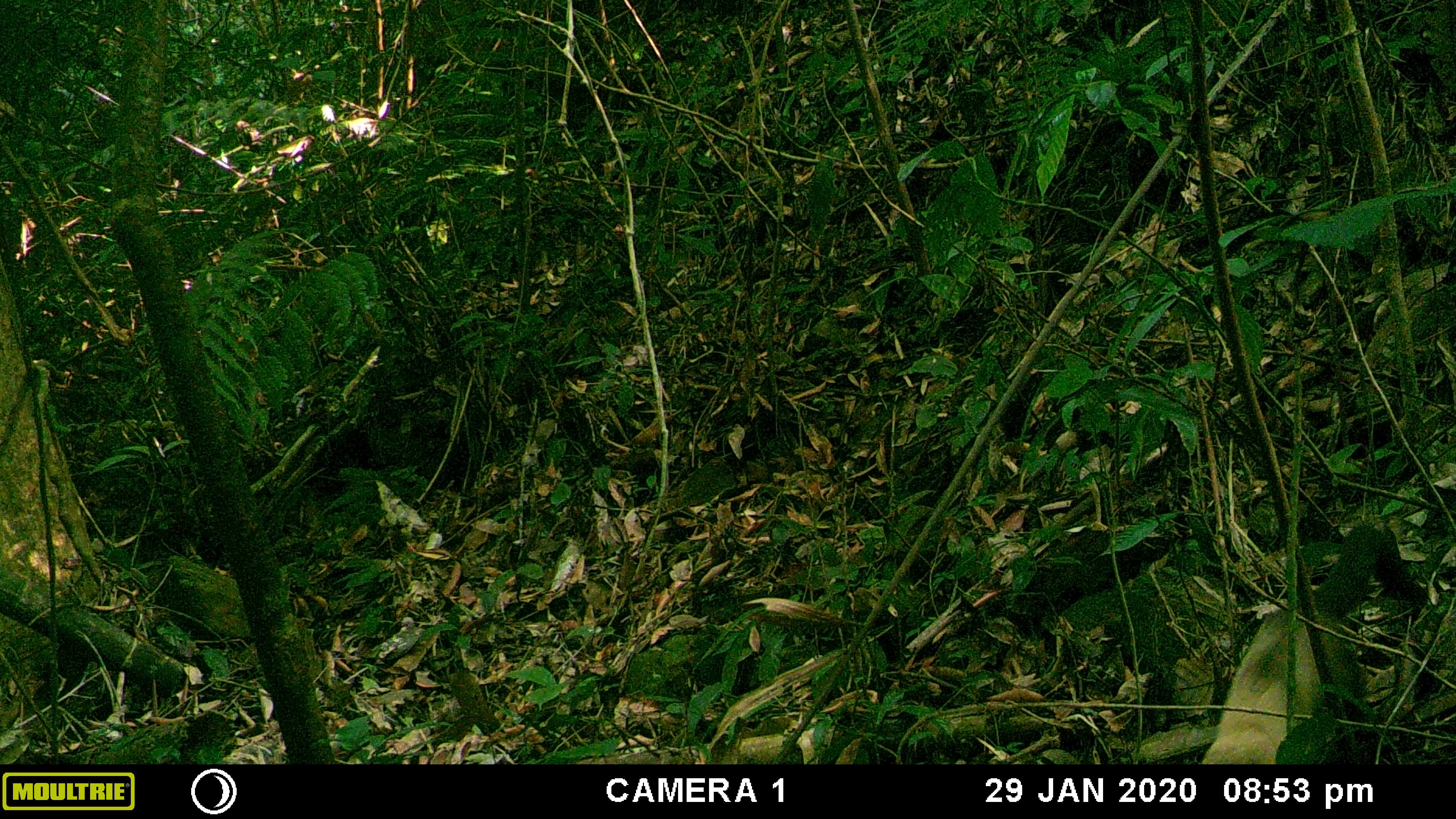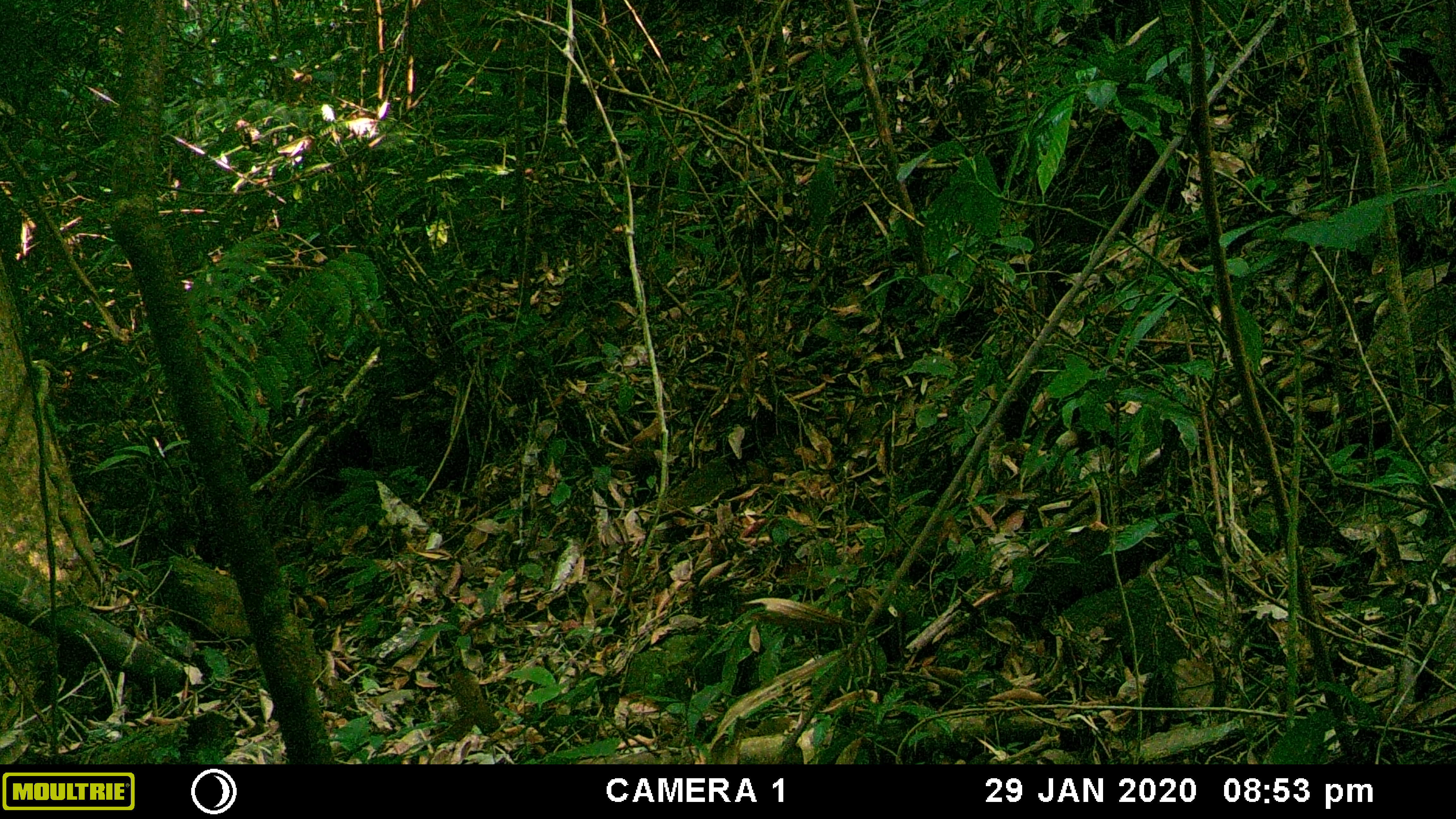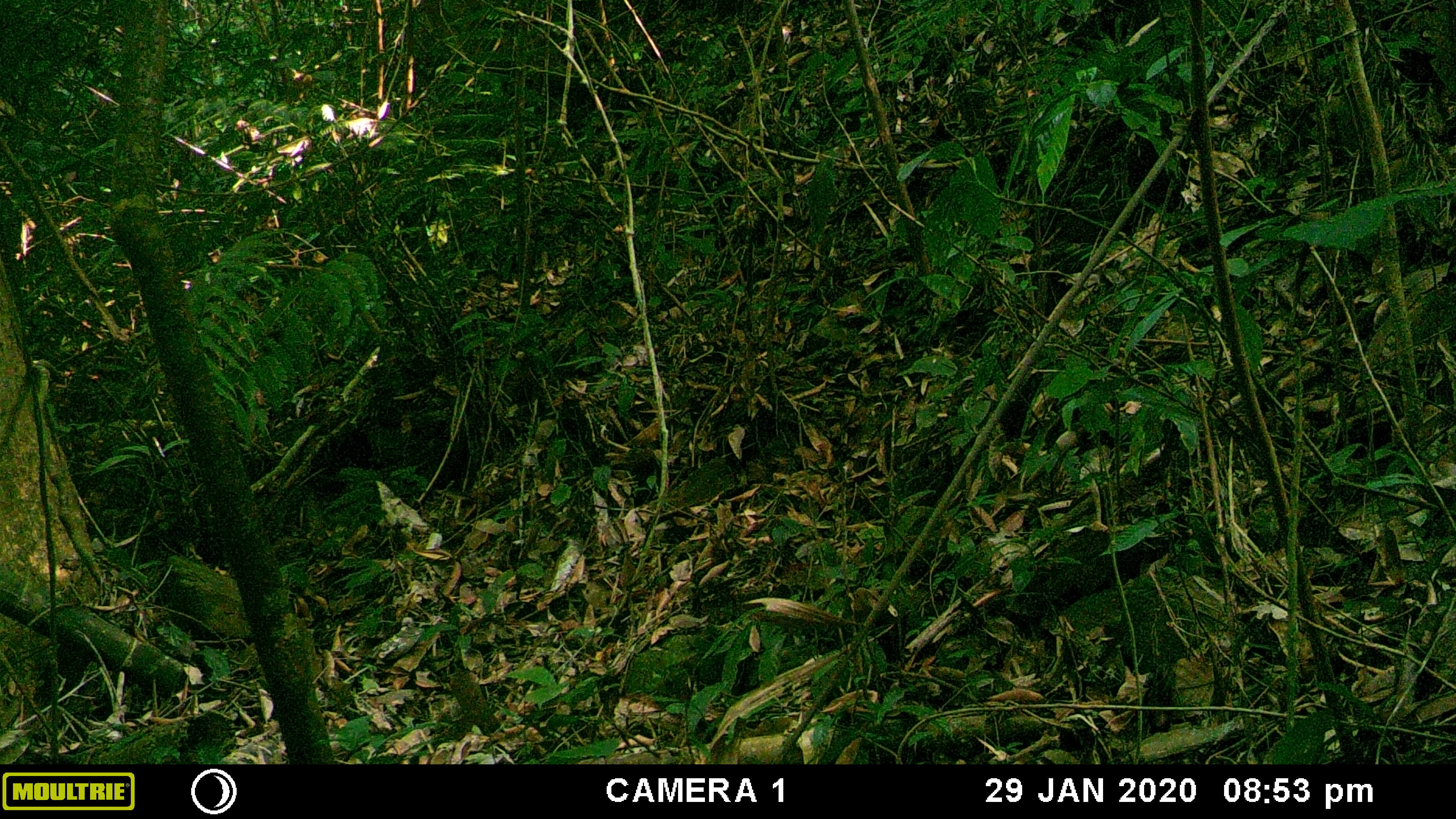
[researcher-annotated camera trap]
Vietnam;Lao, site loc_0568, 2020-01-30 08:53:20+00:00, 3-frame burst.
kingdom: Animalia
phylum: Chordata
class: Mammalia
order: Carnivora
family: Mustelidae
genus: Martes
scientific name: Martes flavigula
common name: yellow-throated marten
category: yellow throated marten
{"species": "yellow throated marten (yellow-throated marten) (Martes flavigula)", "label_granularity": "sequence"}